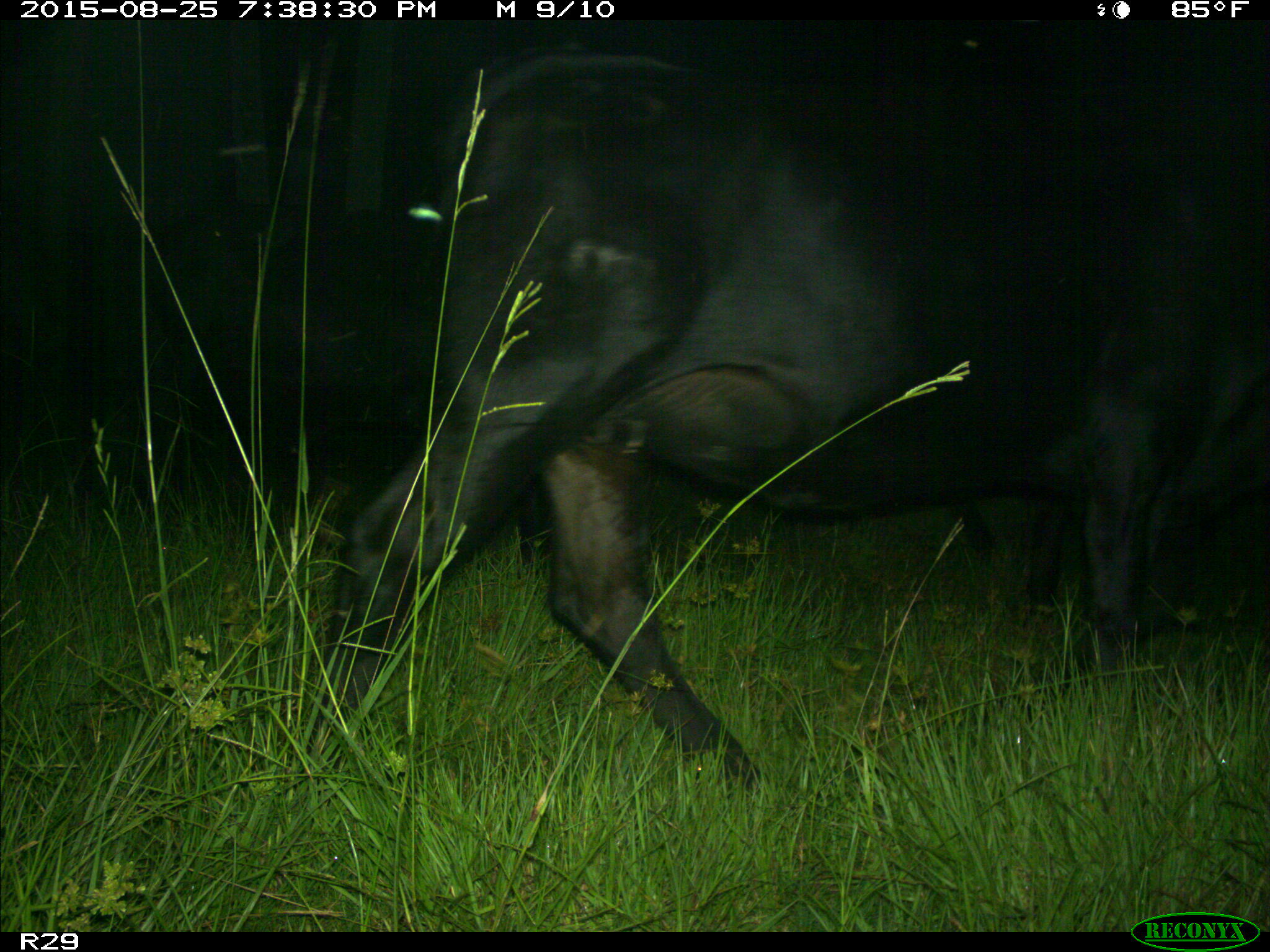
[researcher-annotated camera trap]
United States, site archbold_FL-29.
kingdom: Animalia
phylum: Chordata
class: Mammalia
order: Artiodactyla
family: Bovidae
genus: Bos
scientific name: Bos taurus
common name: domestic cow